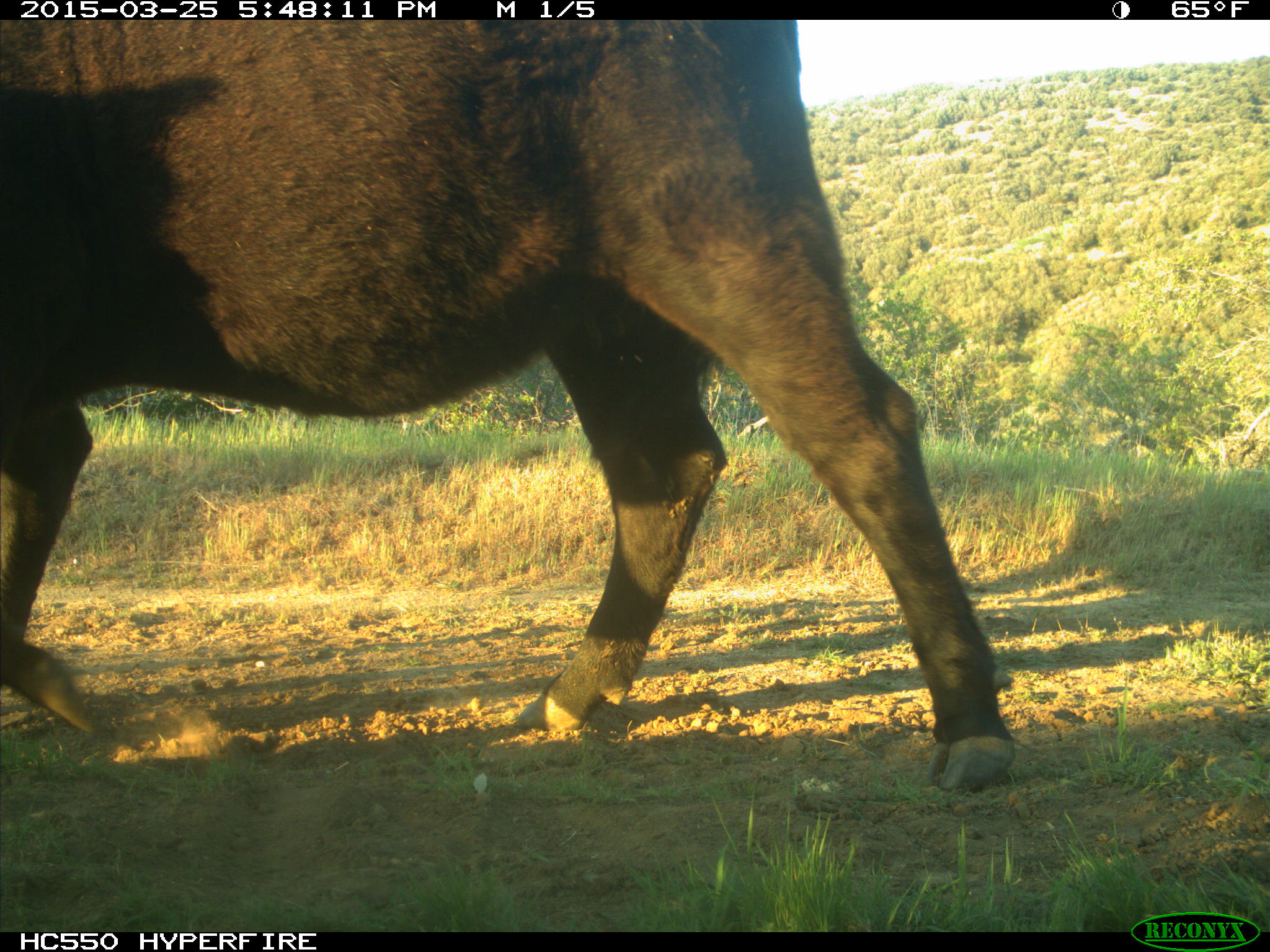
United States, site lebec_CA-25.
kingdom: Animalia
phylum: Chordata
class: Mammalia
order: Artiodactyla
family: Bovidae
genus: Bos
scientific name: Bos taurus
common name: domestic cow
Bos taurus (domestic cow).